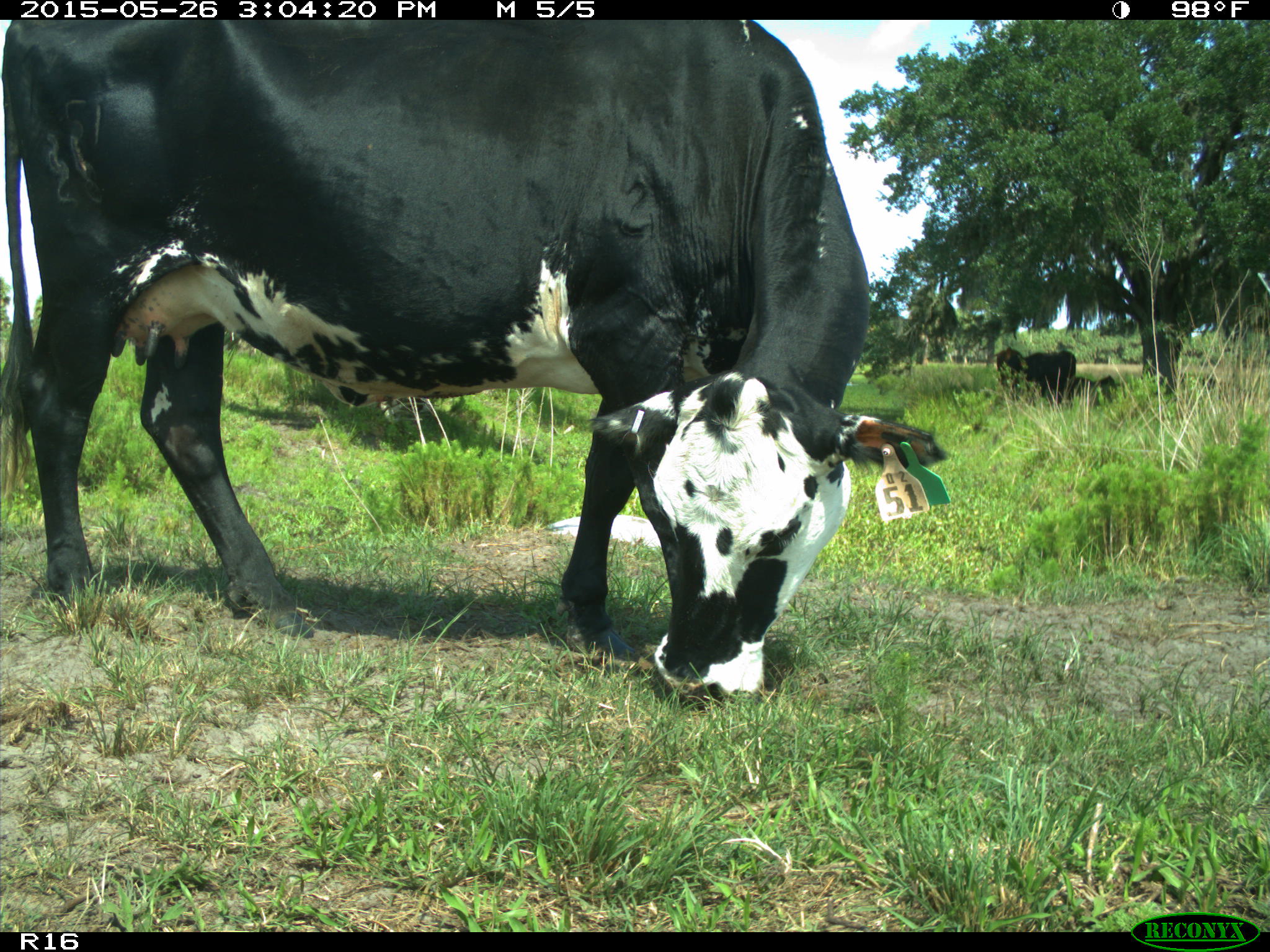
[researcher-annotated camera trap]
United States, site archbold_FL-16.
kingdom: Animalia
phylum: Chordata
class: Mammalia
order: Artiodactyla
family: Bovidae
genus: Bos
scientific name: Bos taurus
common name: domestic cow